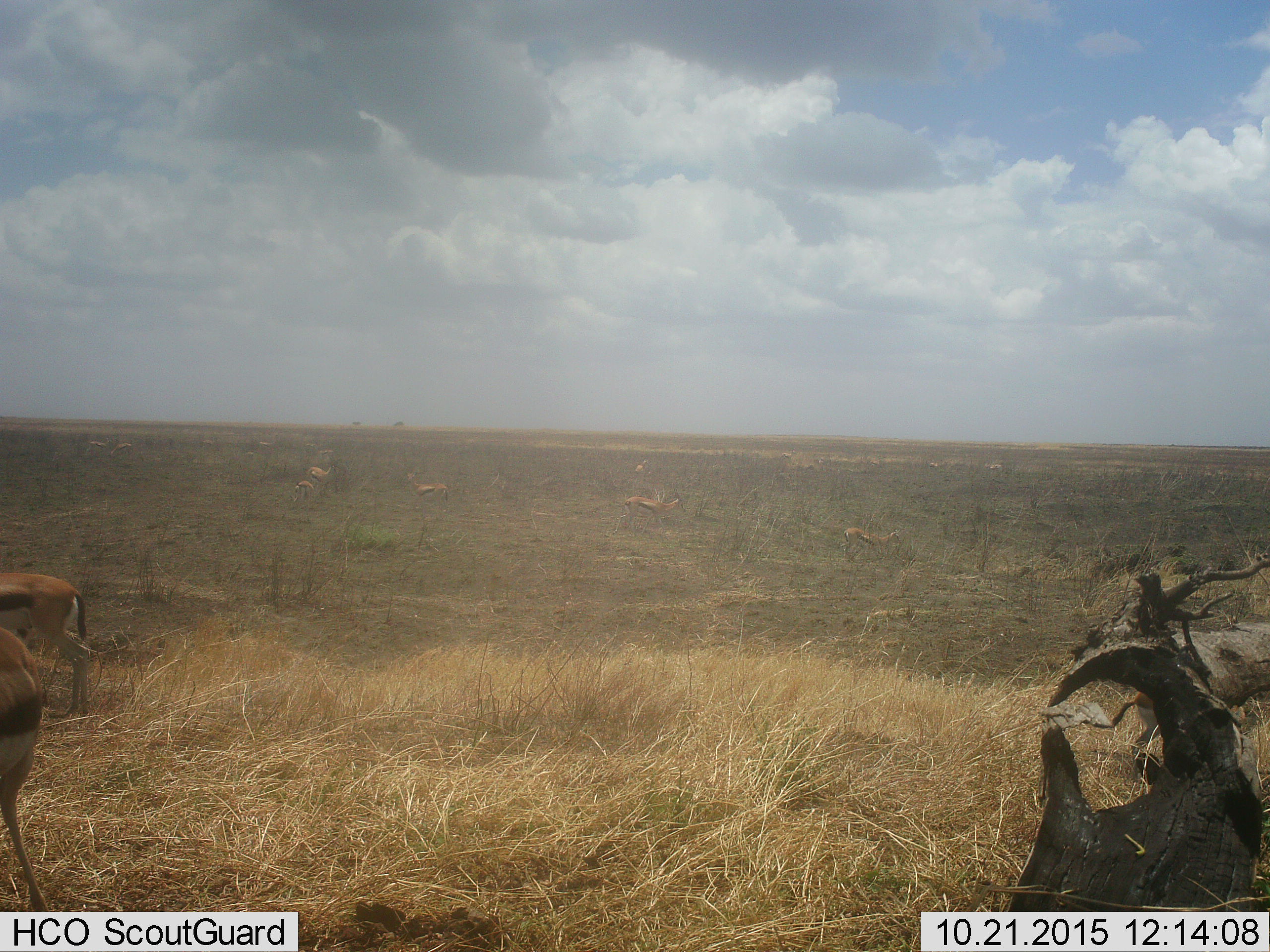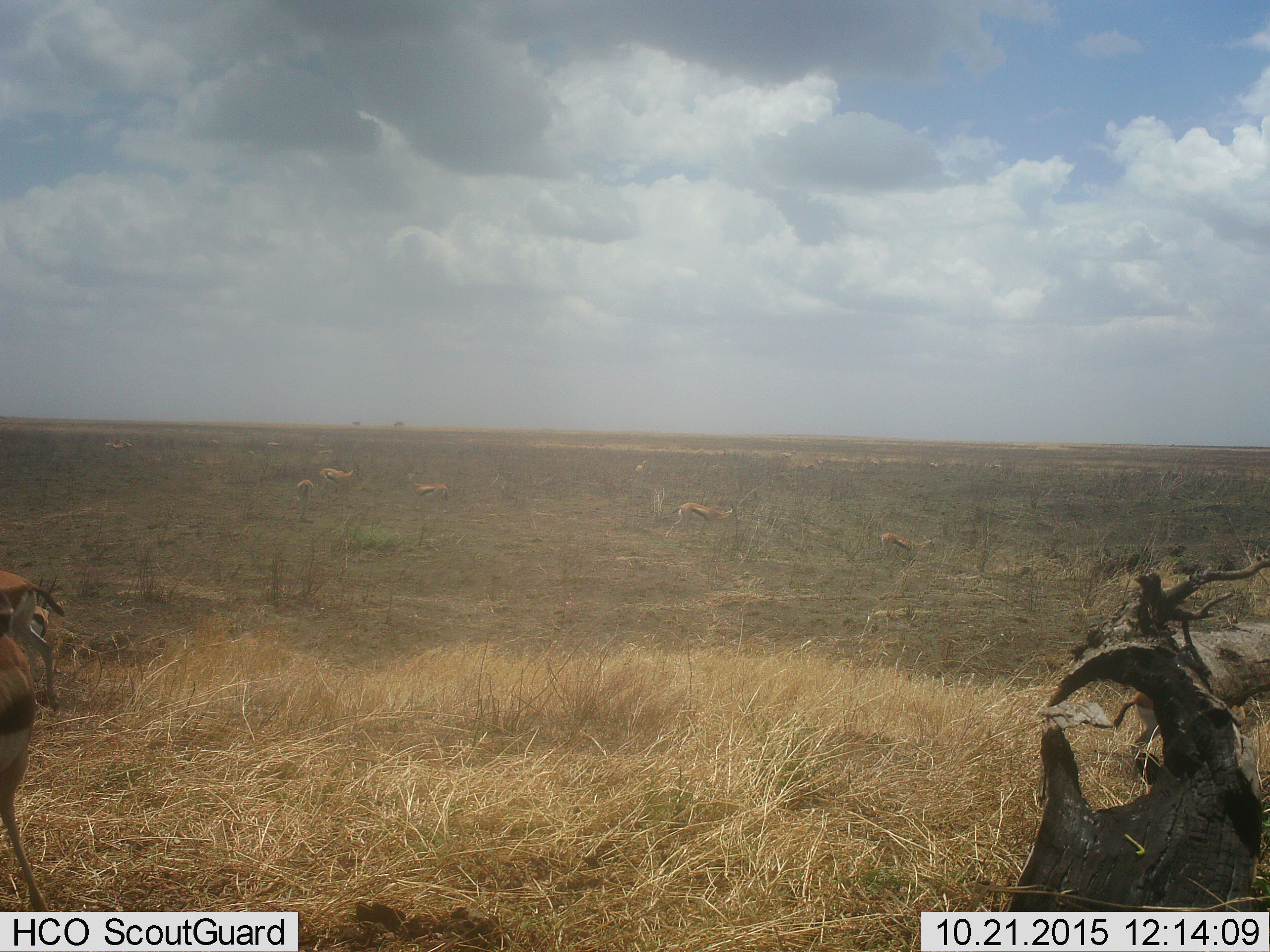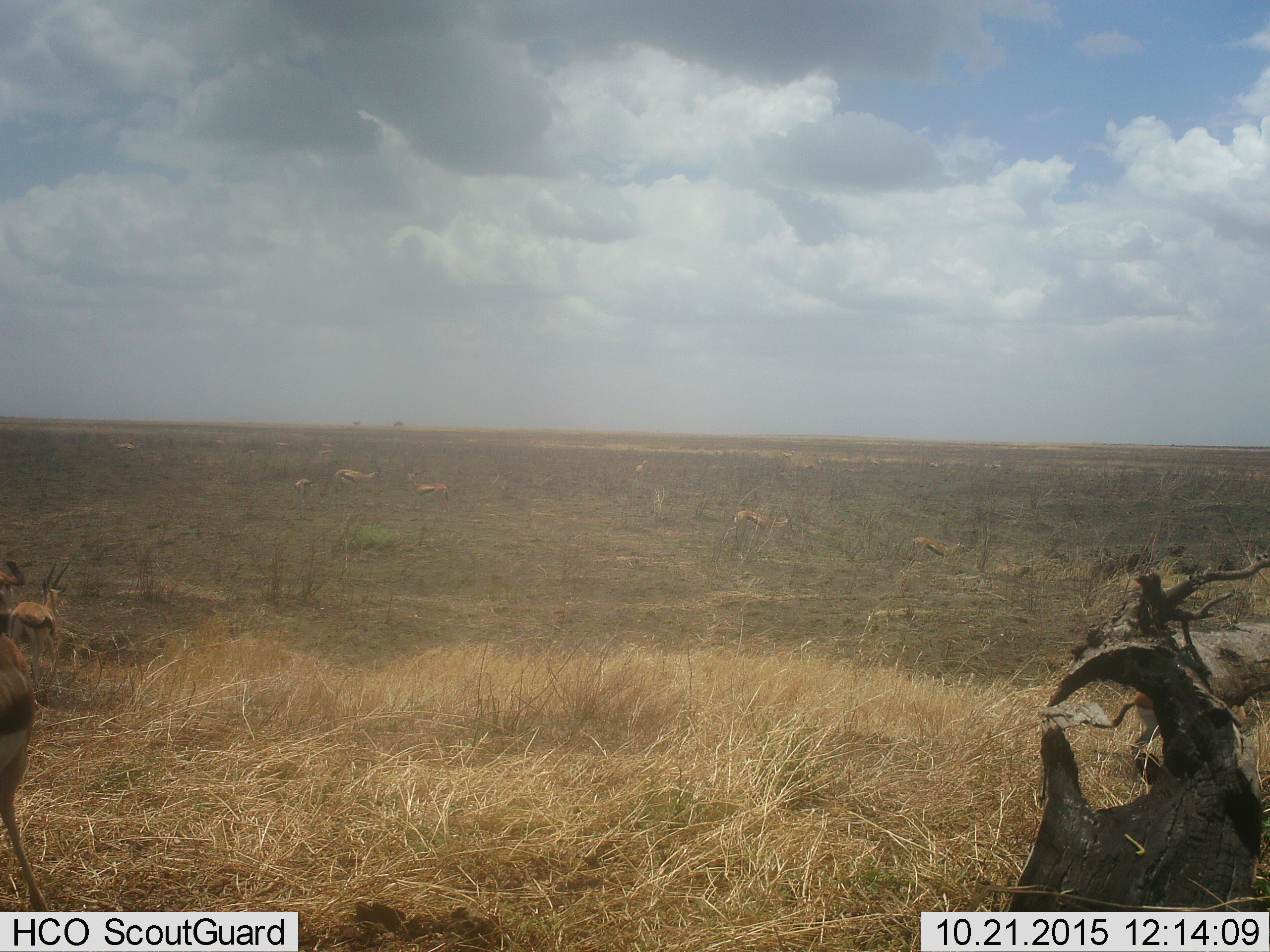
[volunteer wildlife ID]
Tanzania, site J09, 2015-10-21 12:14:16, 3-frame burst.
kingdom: Animalia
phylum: Chordata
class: Mammalia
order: Artiodactyla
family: Bovidae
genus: Eudorcas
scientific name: Eudorcas thomsonii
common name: thomson's gazelle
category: gazellethomsons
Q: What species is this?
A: Gazellethomsons (thomson's gazelle) (Eudorcas thomsonii).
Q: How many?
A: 11-50.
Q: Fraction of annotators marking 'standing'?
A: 67%.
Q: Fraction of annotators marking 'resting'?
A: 11%.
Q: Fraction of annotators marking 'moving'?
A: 67%.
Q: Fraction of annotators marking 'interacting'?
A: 0%.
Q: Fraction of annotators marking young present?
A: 11%.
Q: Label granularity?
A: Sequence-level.